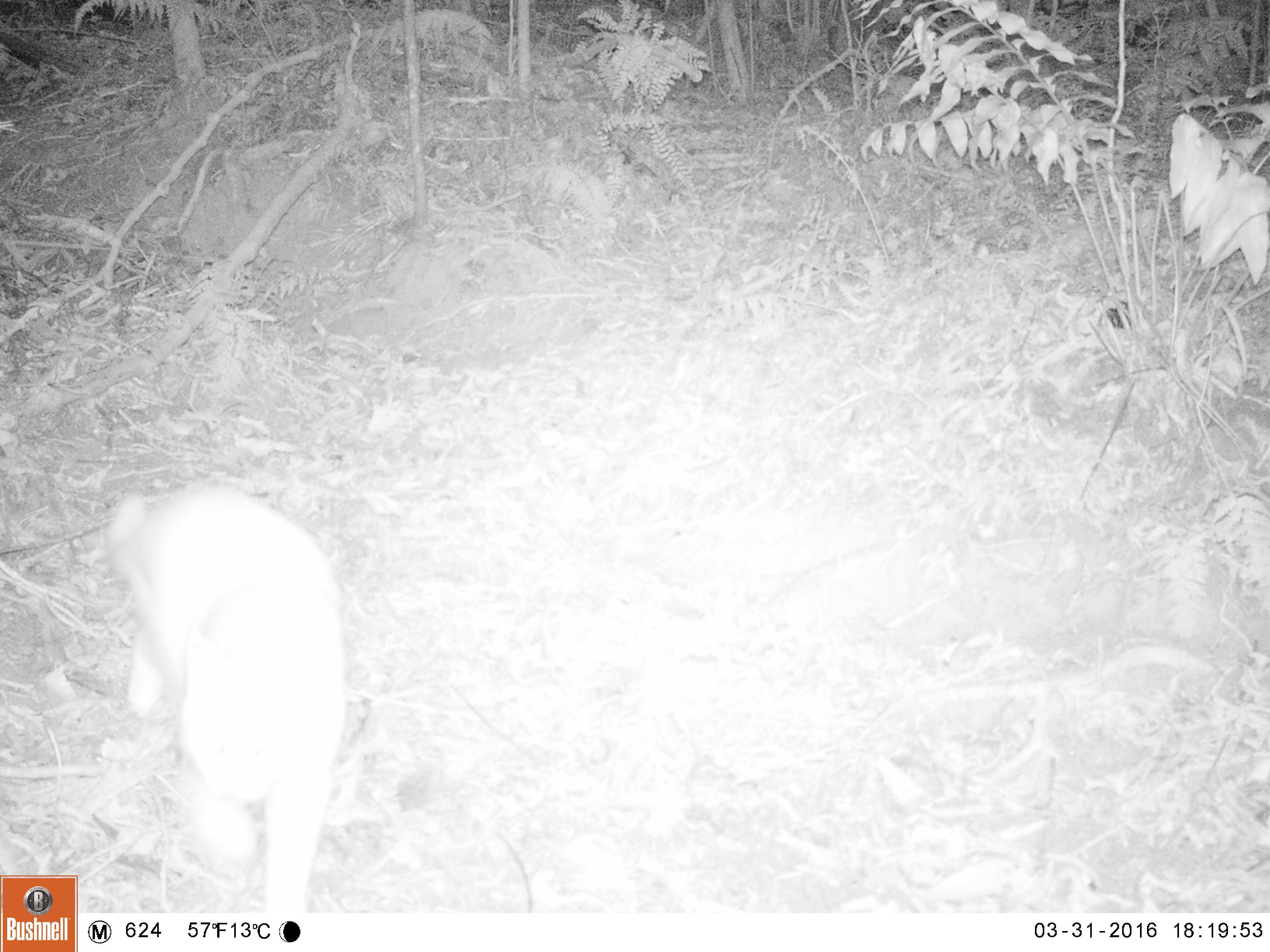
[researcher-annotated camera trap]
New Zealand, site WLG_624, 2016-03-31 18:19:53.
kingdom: Animalia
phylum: Chordata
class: Mammalia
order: Carnivora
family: Felidae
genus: Felis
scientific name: Felis catus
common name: domestic cat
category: cat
Cat (domestic cat) (Felis catus).